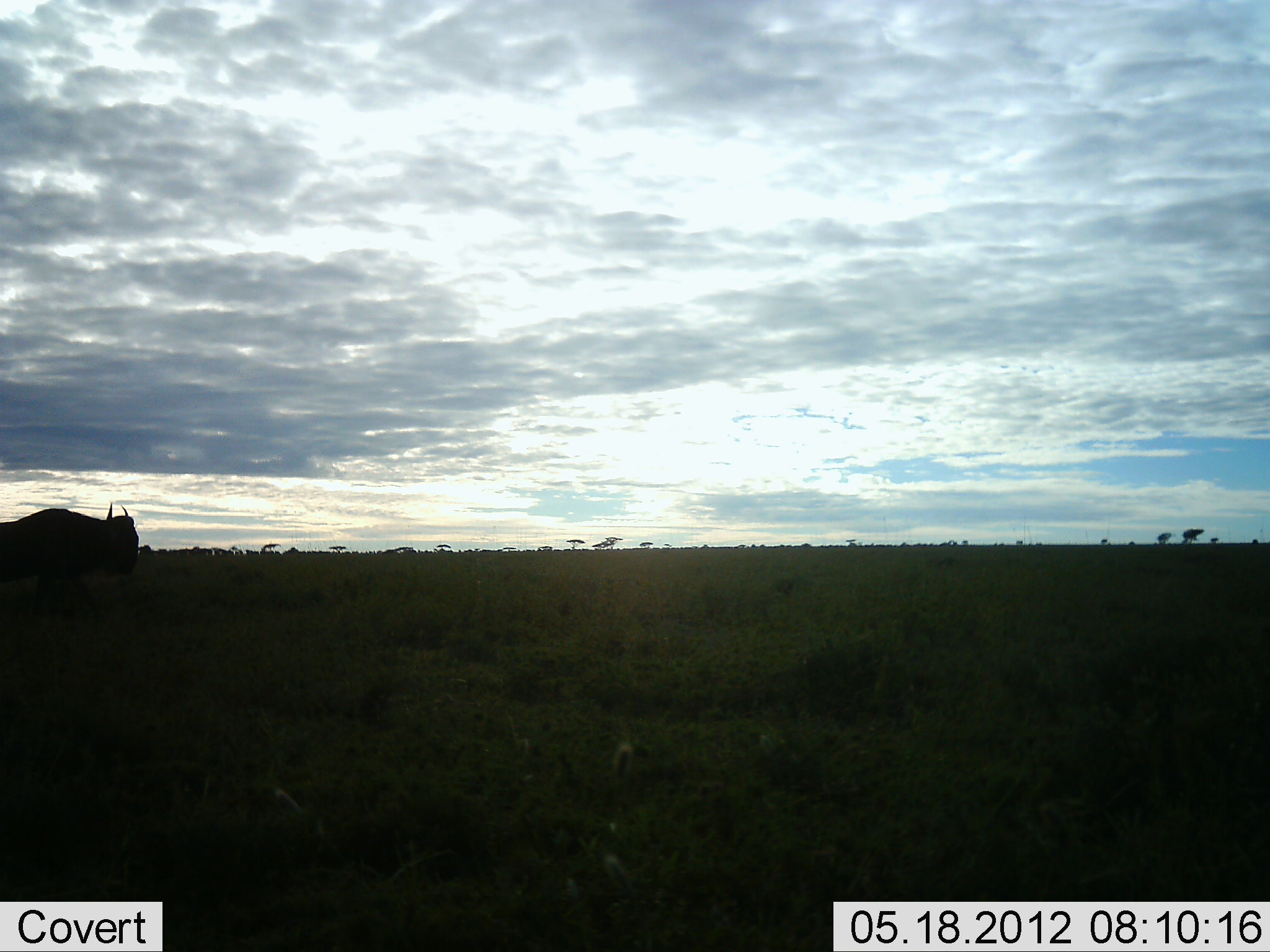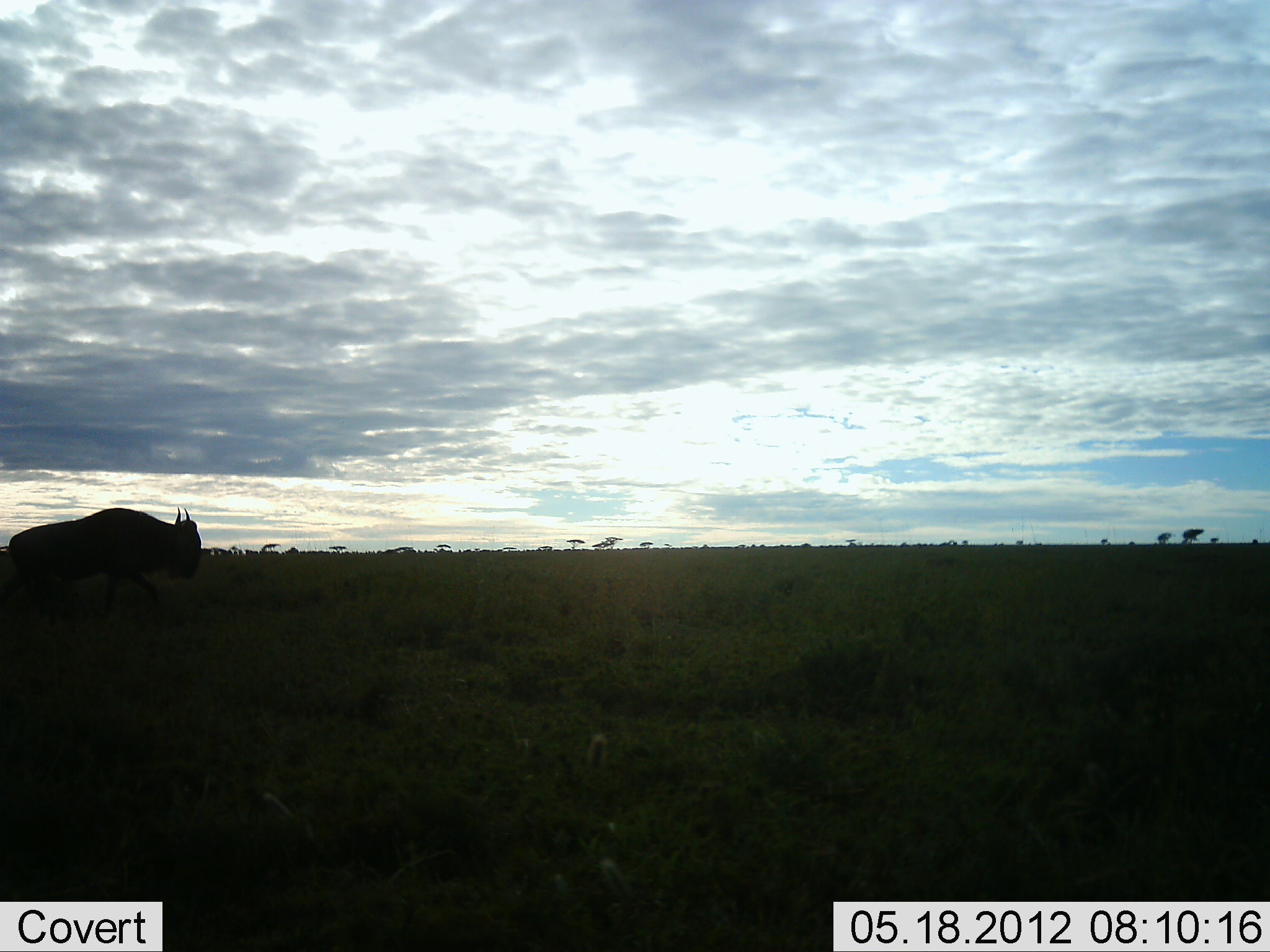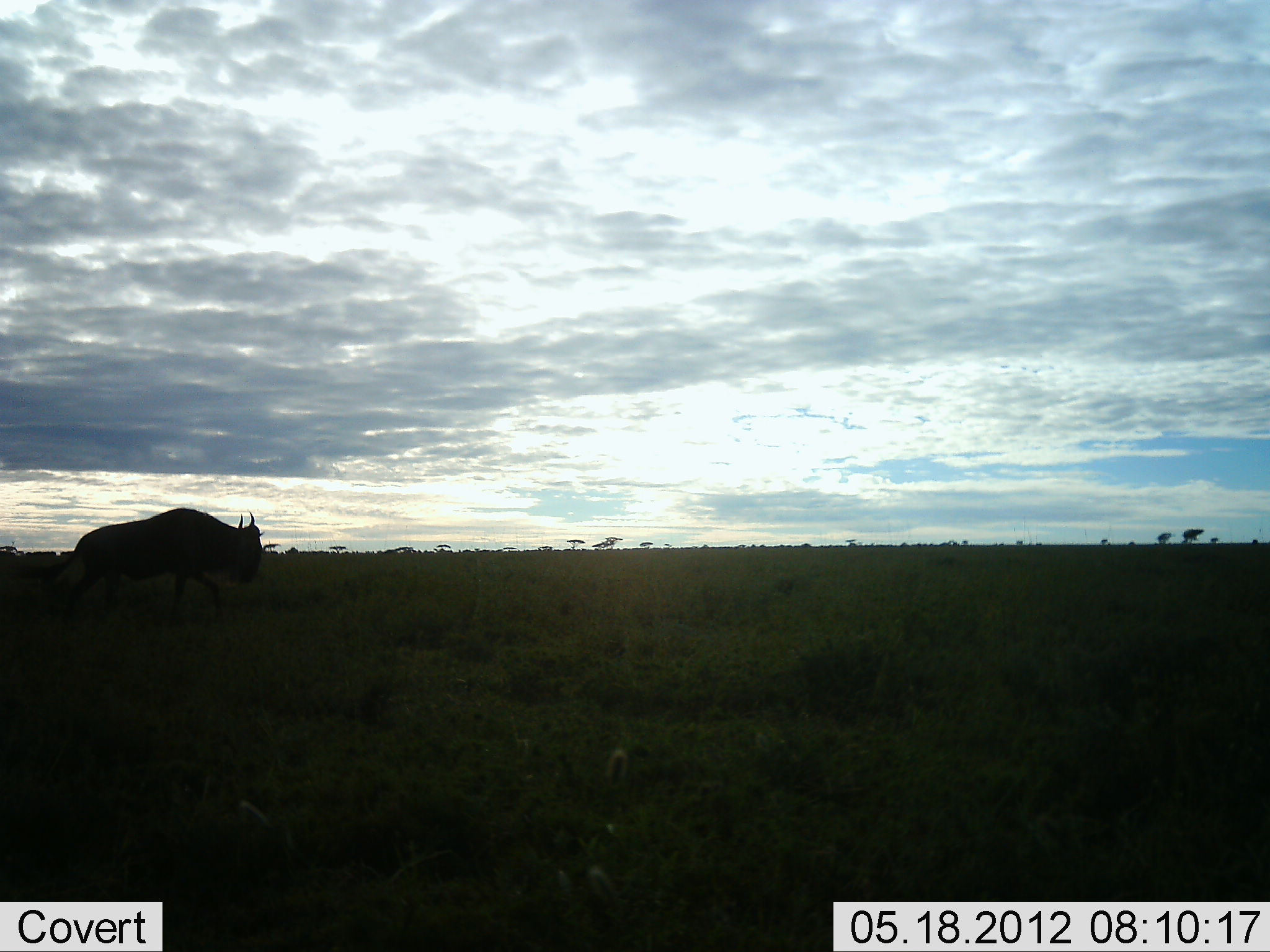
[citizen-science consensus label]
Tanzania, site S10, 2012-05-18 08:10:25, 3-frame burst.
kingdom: Animalia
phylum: Chordata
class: Mammalia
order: Artiodactyla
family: Bovidae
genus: Connochaetes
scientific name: Connochaetes taurinus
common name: blue wildebeest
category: wildebeest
Wildebeest (blue wildebeest) (Connochaetes taurinus), count 1. Behavior (volunteer vote fractions): standing 0%, resting 0%, moving 100%, interacting 0%. Young present (vote fraction): 0%. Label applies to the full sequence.